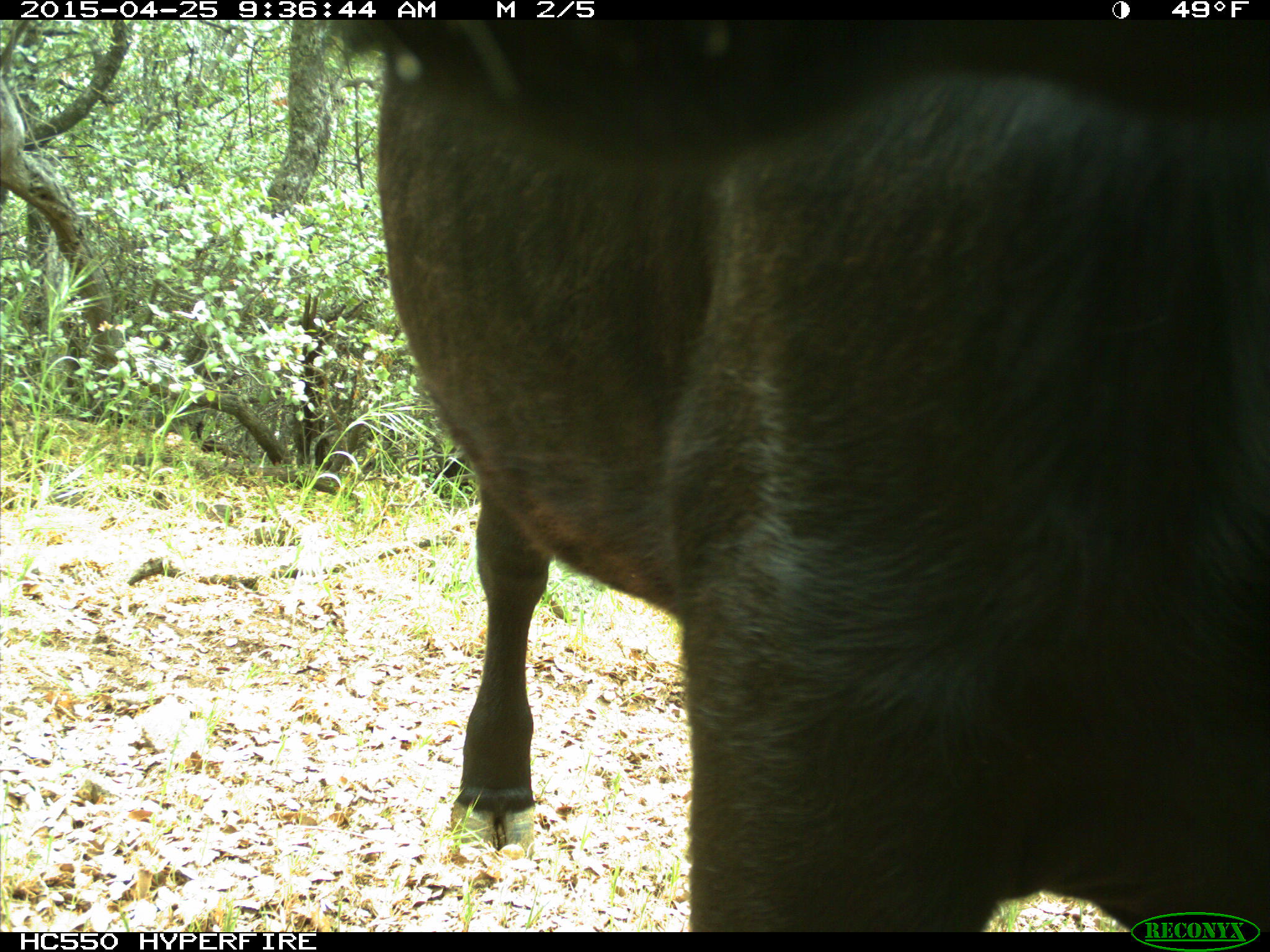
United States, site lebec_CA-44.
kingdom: Animalia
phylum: Chordata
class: Mammalia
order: Artiodactyla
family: Suidae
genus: Sus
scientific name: Sus scrofa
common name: wild boar